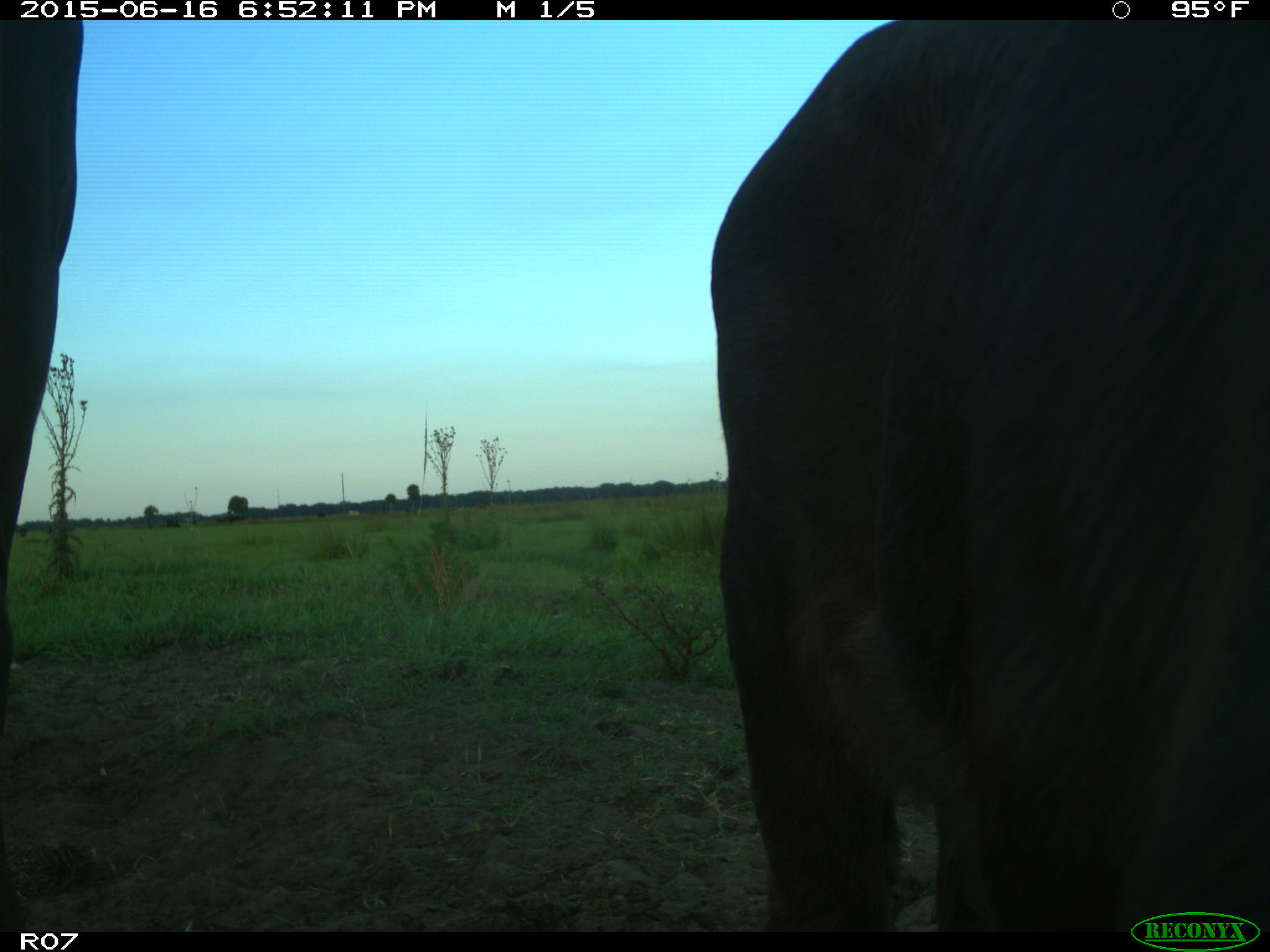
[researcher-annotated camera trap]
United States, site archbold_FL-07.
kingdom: Animalia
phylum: Chordata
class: Mammalia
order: Artiodactyla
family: Bovidae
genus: Bos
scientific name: Bos taurus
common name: domestic cow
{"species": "Bos taurus (domestic cow)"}